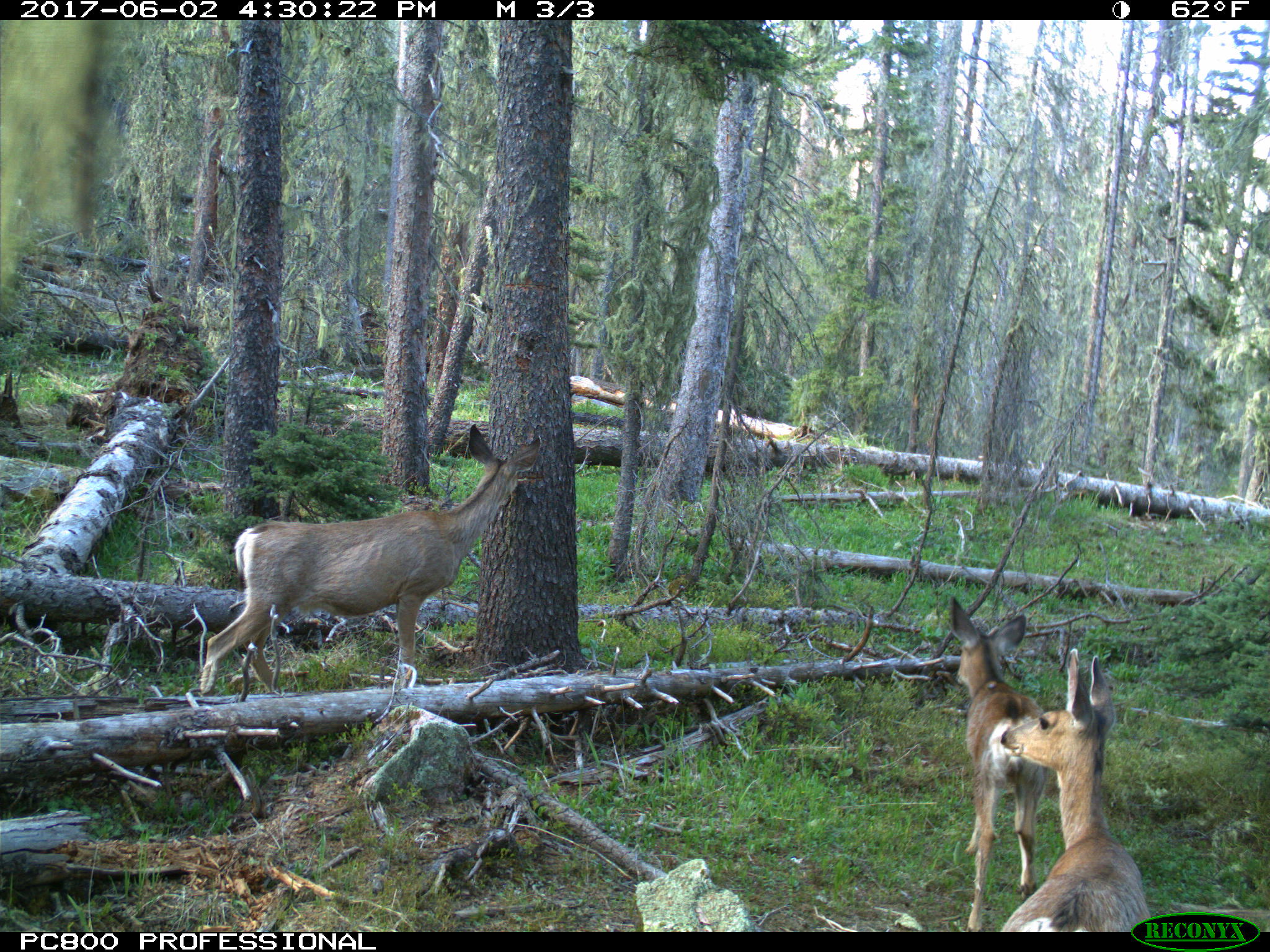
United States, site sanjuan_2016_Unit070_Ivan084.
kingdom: Animalia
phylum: Chordata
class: Mammalia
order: Artiodactyla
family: Cervidae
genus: Odocoileus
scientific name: Odocoileus hemionus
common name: mule deer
Odocoileus hemionus (mule deer).